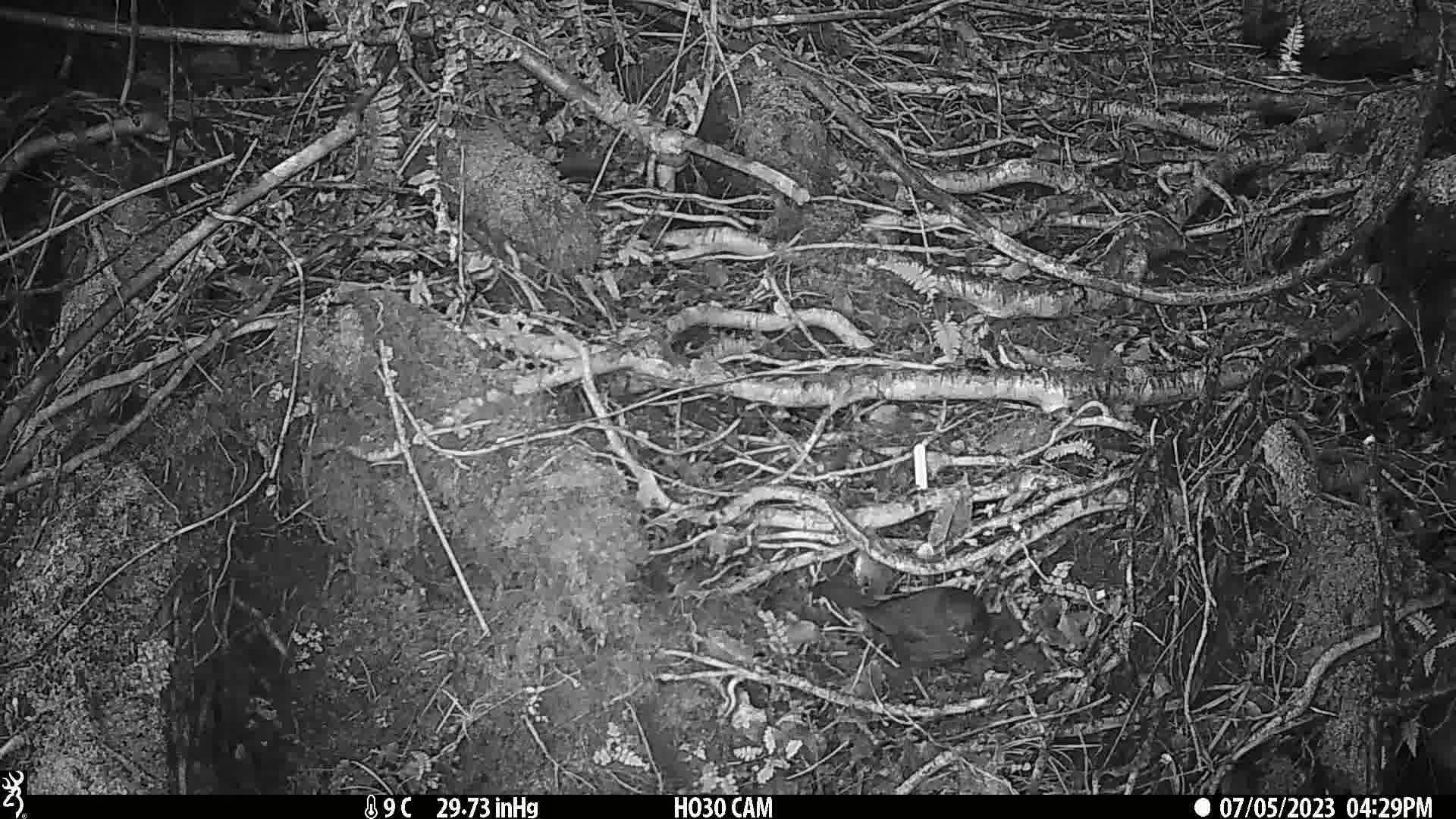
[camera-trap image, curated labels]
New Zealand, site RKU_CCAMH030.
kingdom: Animalia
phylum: Chordata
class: Aves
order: Passeriformes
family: Turdidae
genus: Turdus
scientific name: Turdus merula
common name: eurasian blackbird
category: blackbird